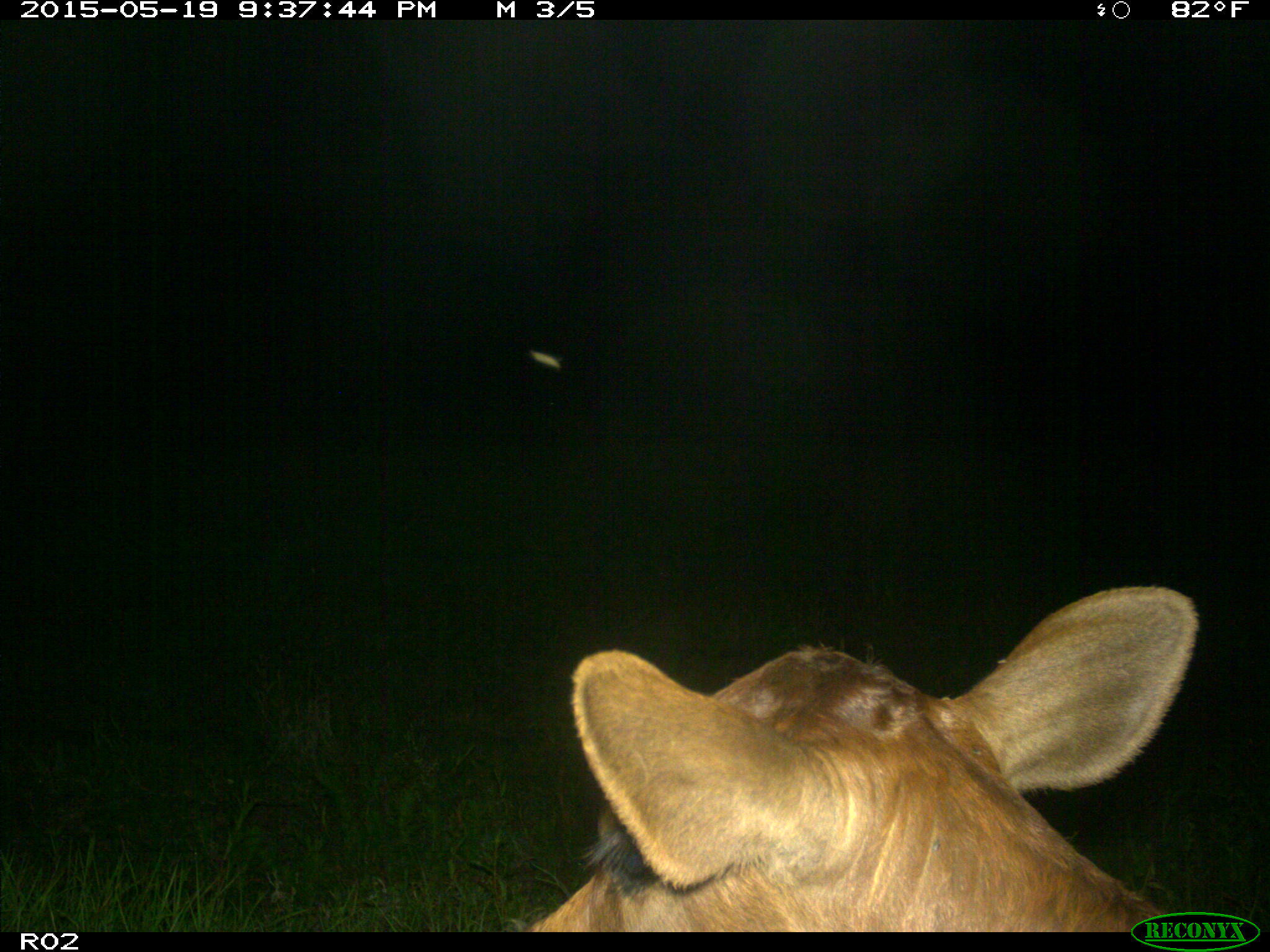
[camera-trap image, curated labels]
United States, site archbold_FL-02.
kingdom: Animalia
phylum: Chordata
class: Mammalia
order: Artiodactyla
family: Bovidae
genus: Bos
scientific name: Bos taurus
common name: domestic cow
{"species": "Bos taurus (domestic cow)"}